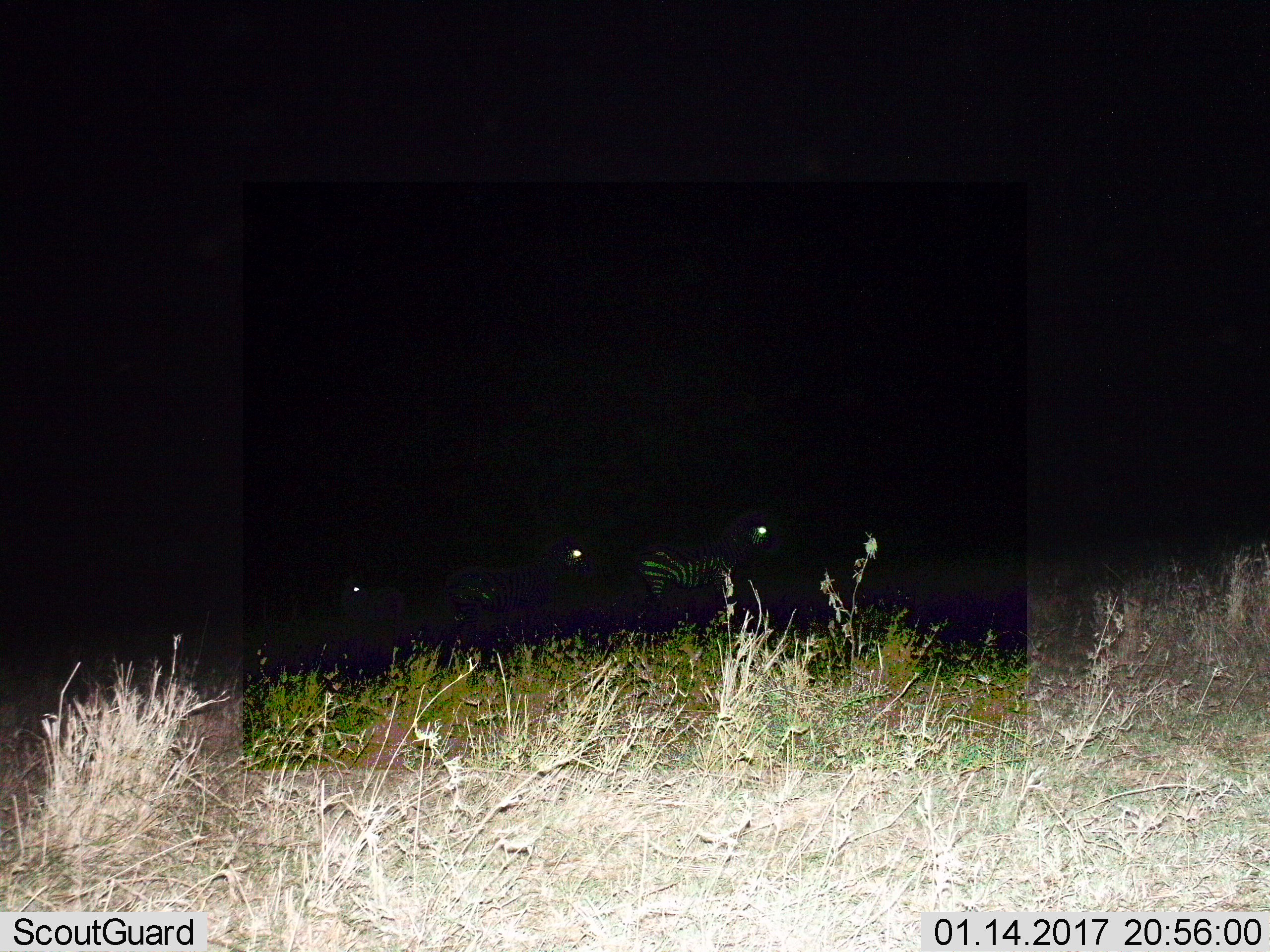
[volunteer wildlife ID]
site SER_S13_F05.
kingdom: Animalia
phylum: Chordata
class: Mammalia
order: Perissodactyla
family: Equidae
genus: Equus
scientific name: Equus quagga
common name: plains zebra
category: zebraplains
Zebraplains (plains zebra) (Equus quagga), count 3. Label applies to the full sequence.